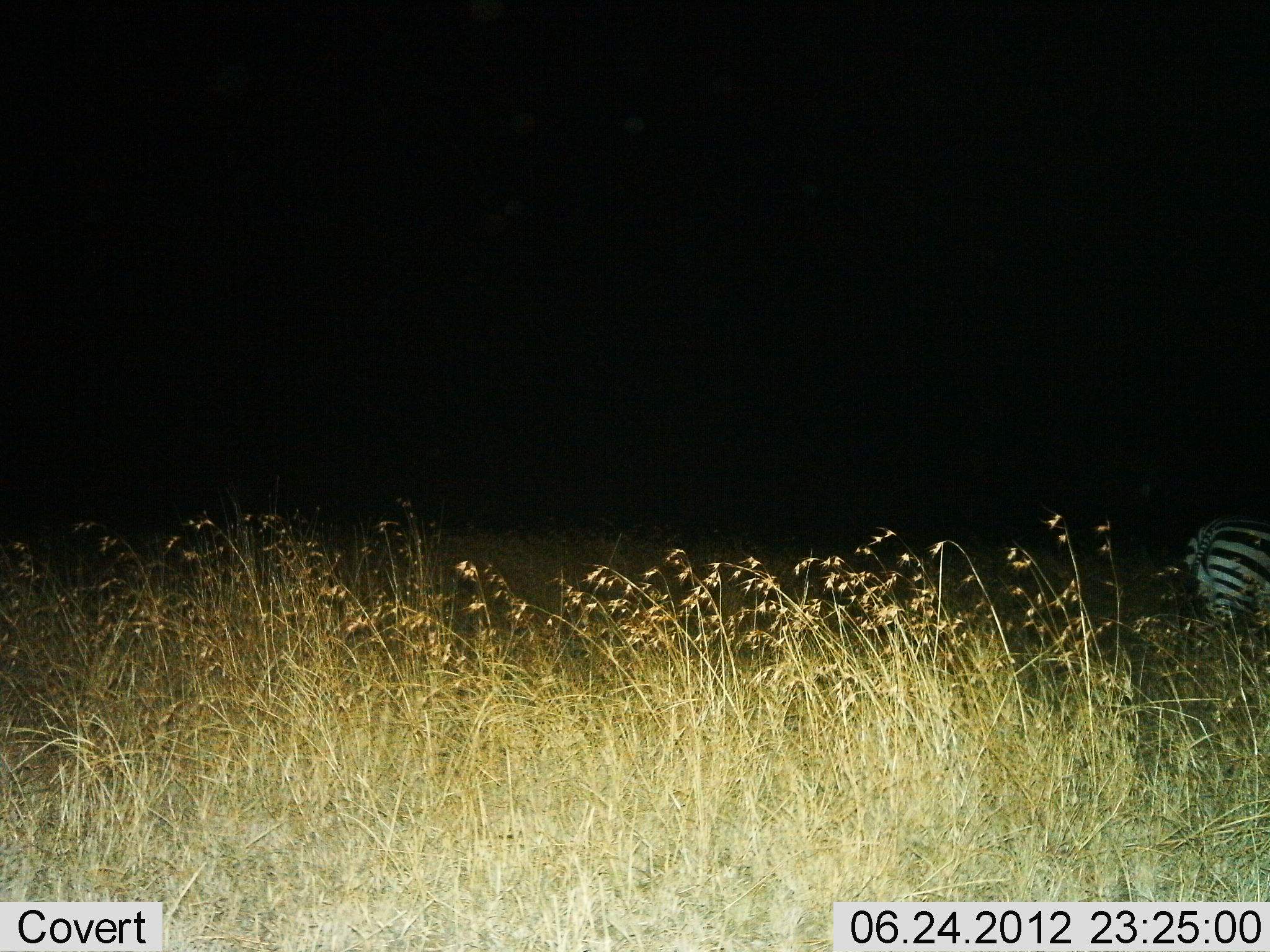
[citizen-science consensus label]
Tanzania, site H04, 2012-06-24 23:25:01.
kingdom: Animalia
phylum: Chordata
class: Mammalia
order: Perissodactyla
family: Equidae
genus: Equus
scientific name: Equus quagga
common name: plains zebra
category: zebra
Zebra (plains zebra) (Equus quagga), count 1. Behavior (volunteer vote fractions): standing 60%, resting 0%, moving 40%, interacting 0%. Young present (vote fraction): 0%. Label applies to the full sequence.